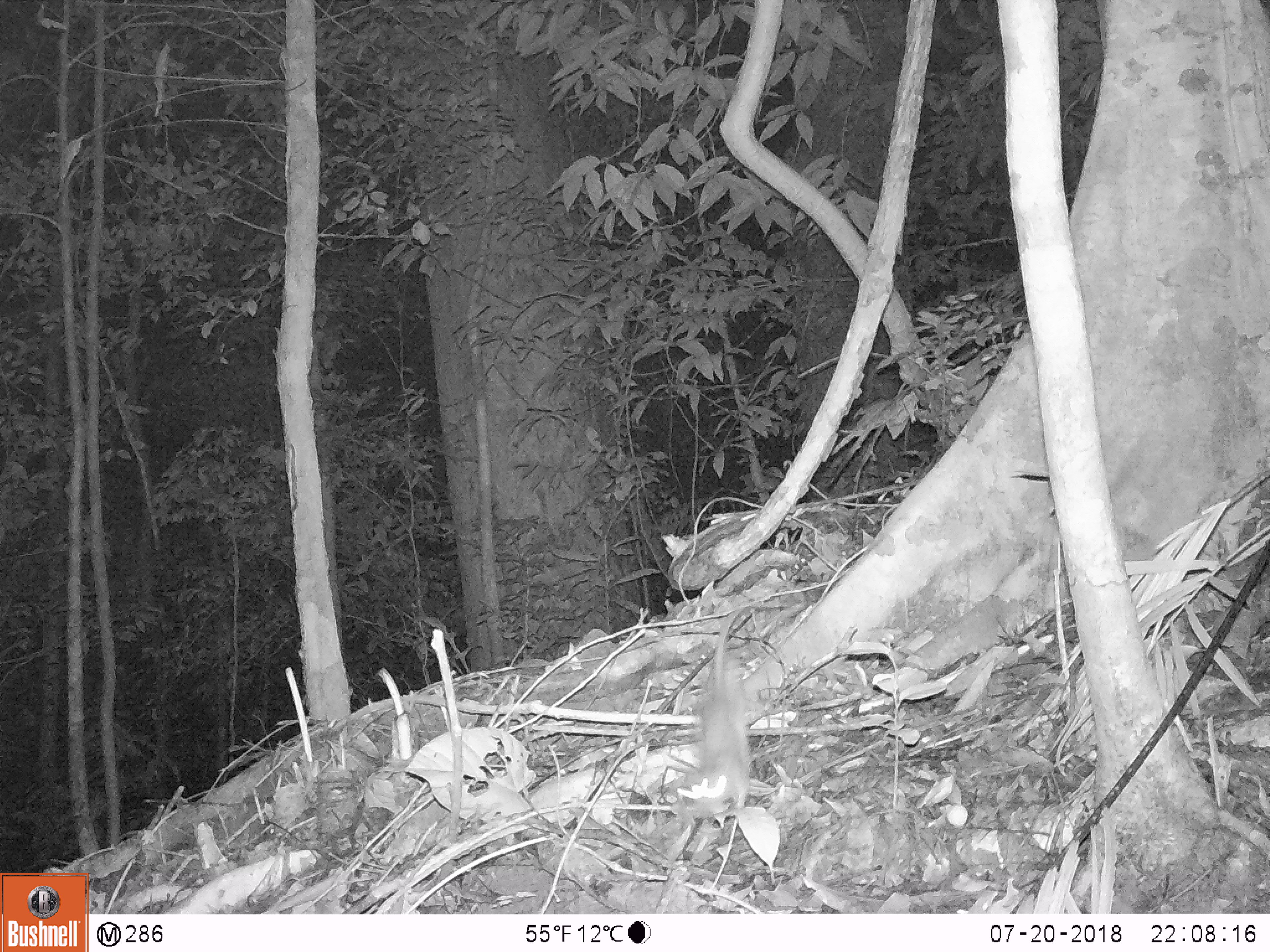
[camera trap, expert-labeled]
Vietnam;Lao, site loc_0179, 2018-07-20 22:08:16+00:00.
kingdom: Animalia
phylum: Chordata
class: Mammalia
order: Rodentia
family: Muridae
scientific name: Muridae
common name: old-world mice and rats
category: unidentified murid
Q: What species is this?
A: Unidentified murid (old-world mice and rats) (Muridae).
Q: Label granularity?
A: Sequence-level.